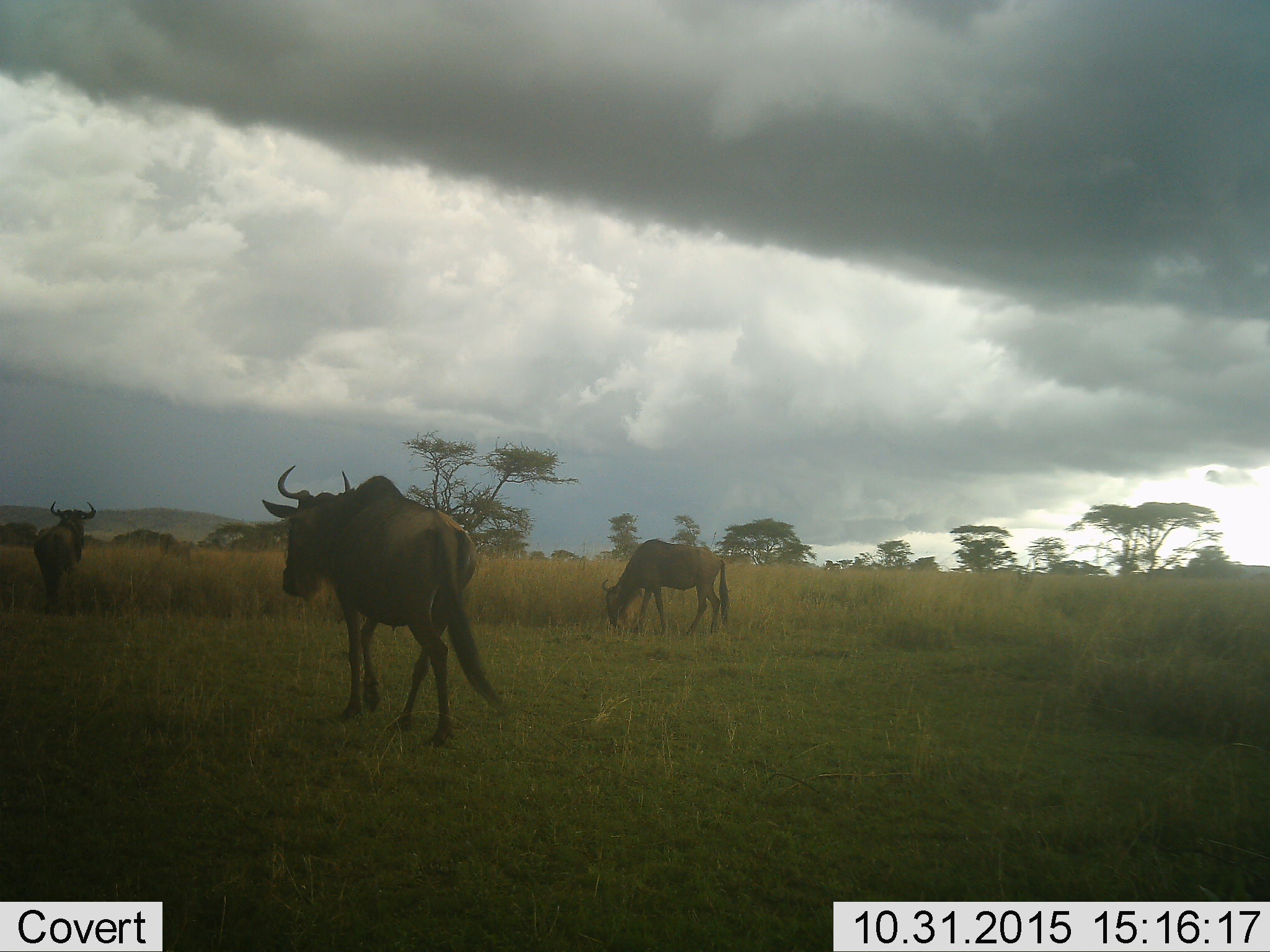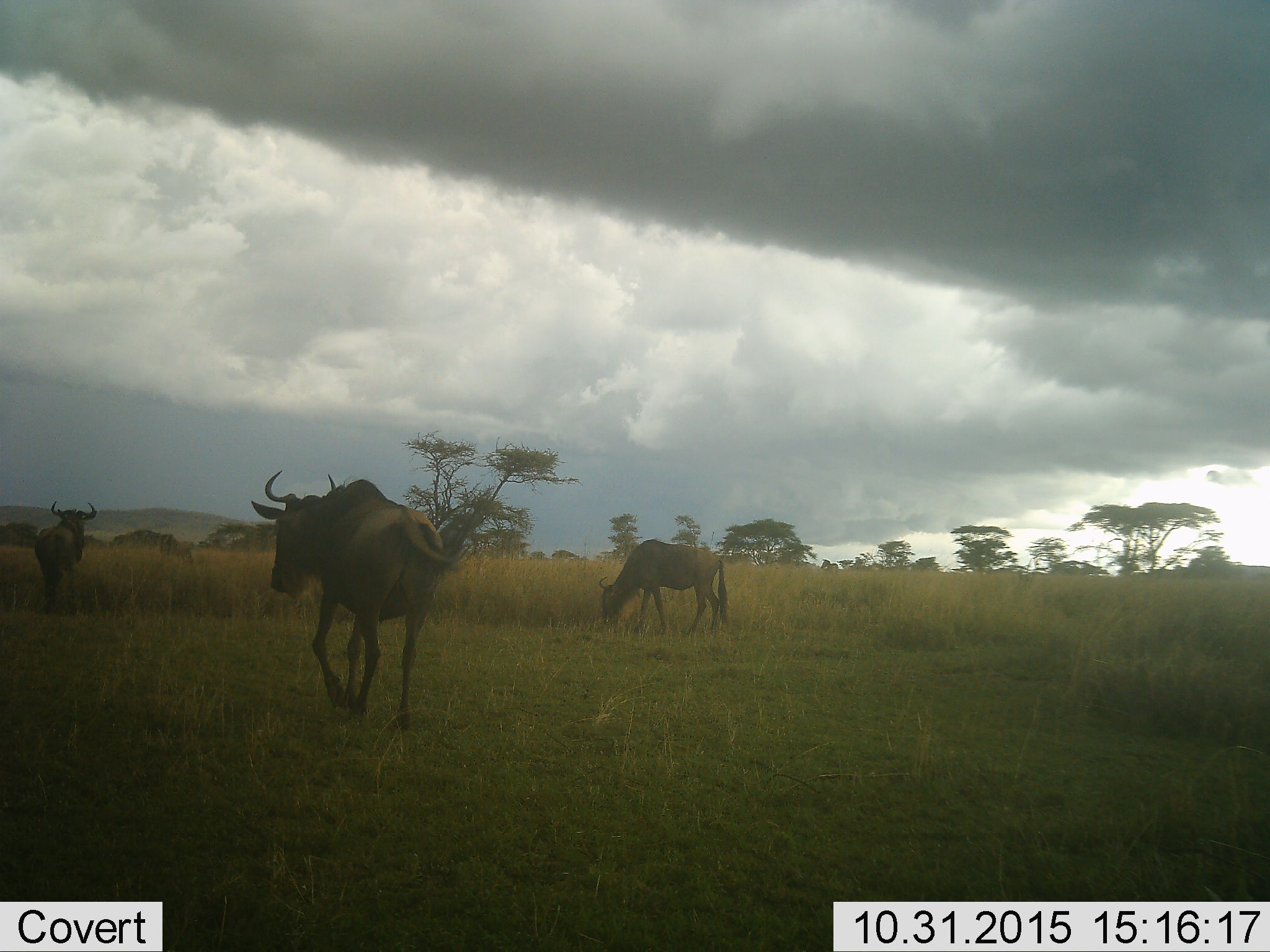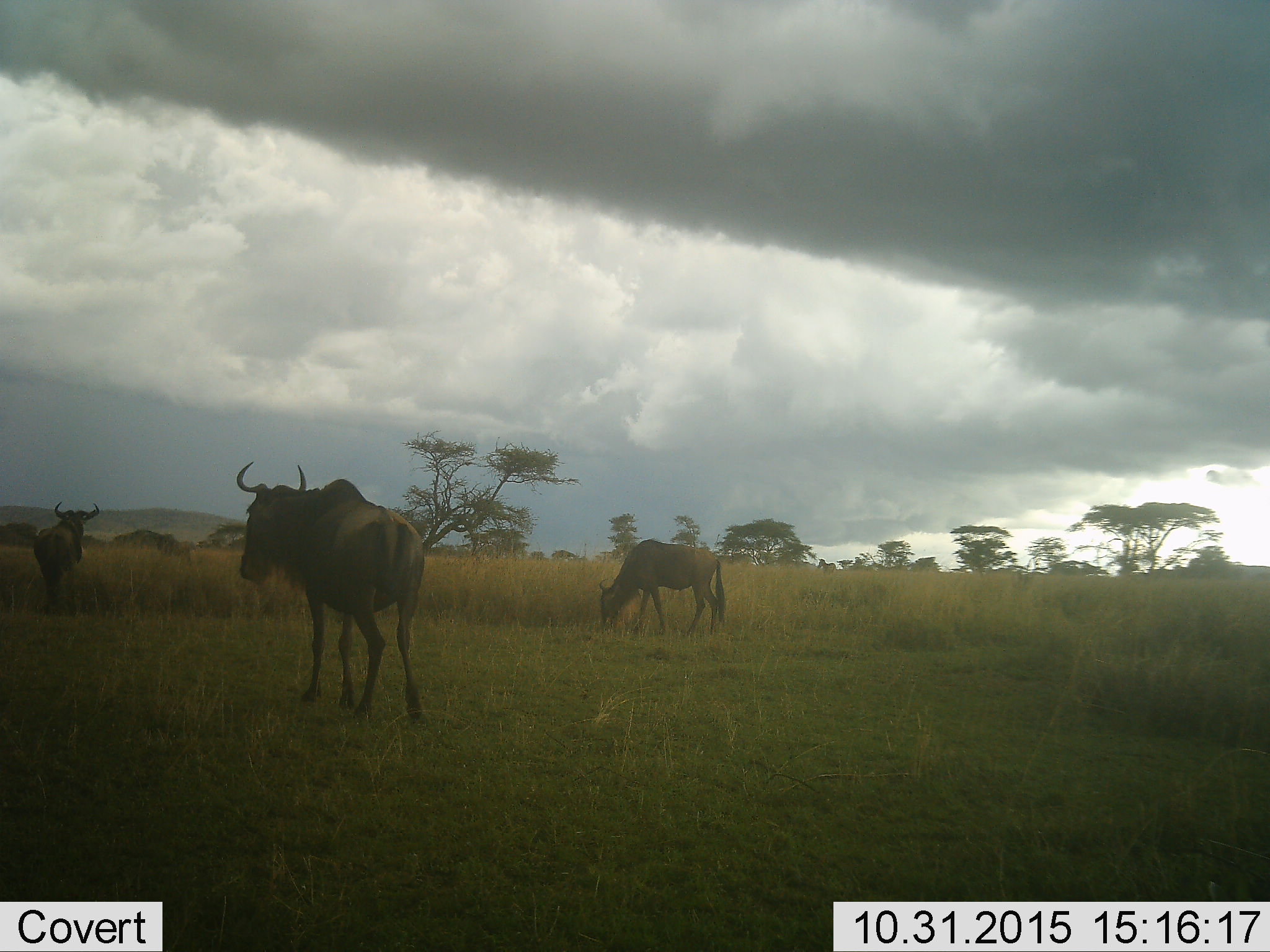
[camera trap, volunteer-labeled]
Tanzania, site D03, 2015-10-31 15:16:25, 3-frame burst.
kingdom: Animalia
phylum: Chordata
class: Mammalia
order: Artiodactyla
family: Bovidae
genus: Connochaetes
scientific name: Connochaetes taurinus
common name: blue wildebeest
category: wildebeest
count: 3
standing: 50%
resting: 0%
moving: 81%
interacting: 0%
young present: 0%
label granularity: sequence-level